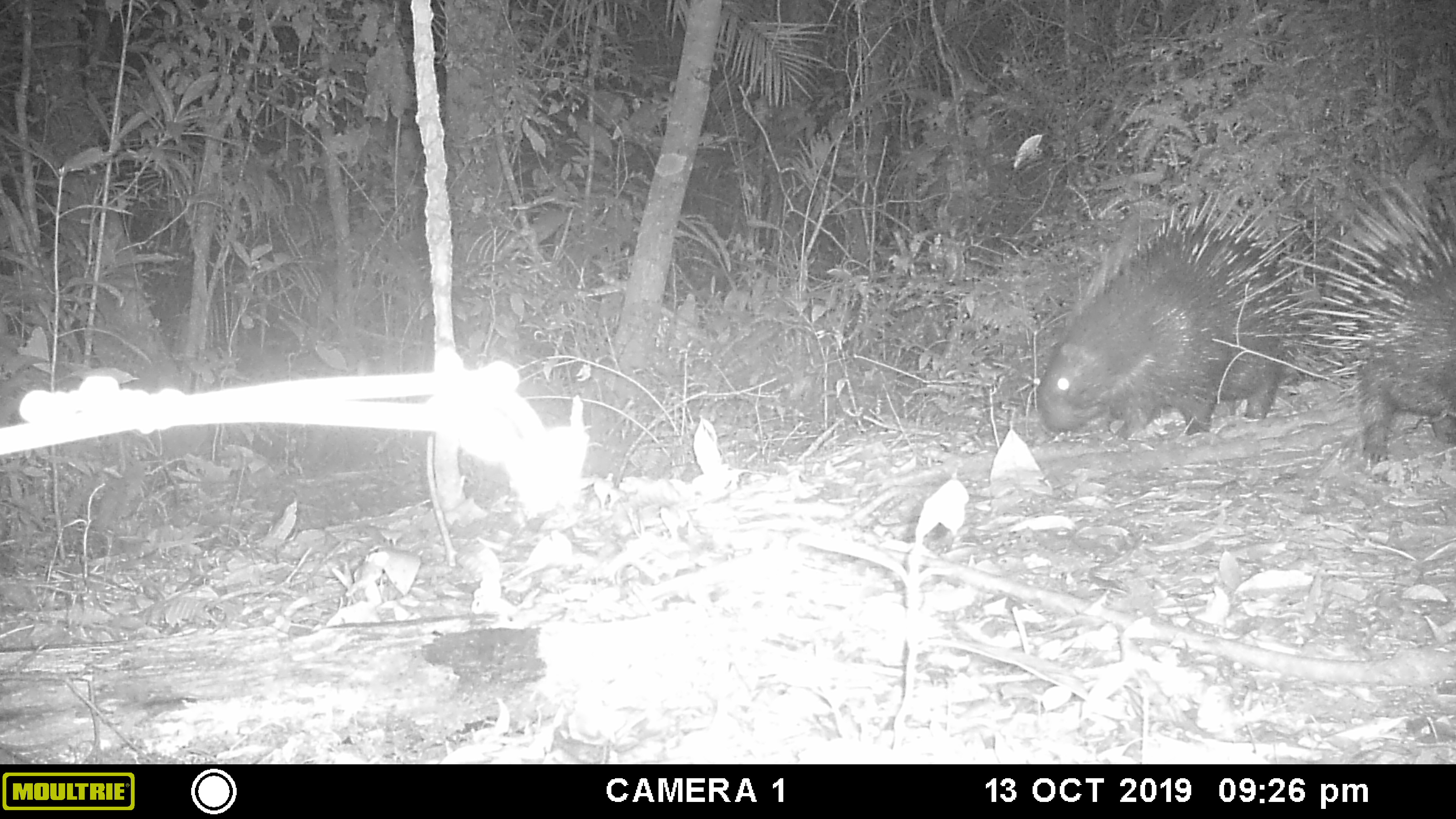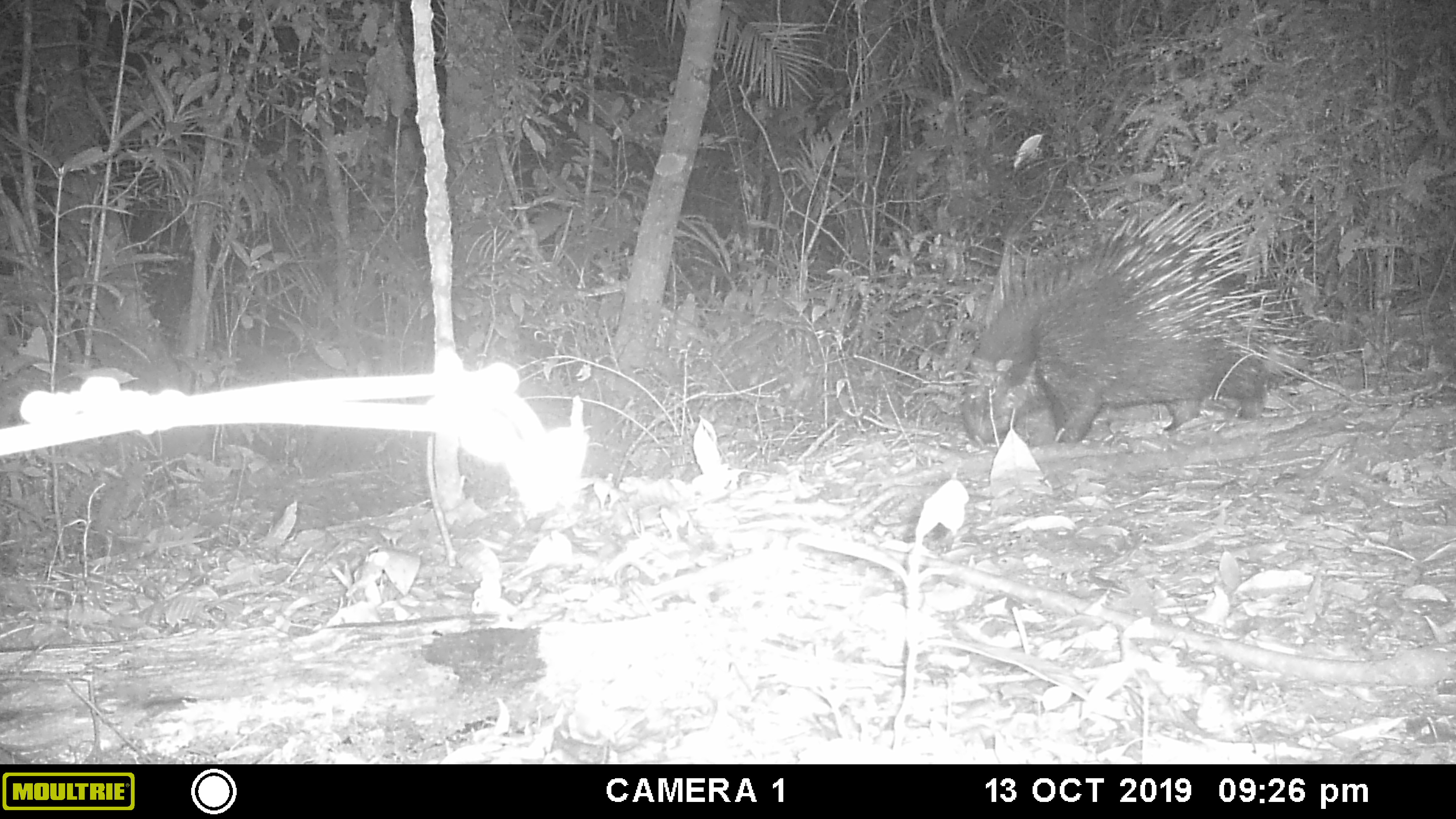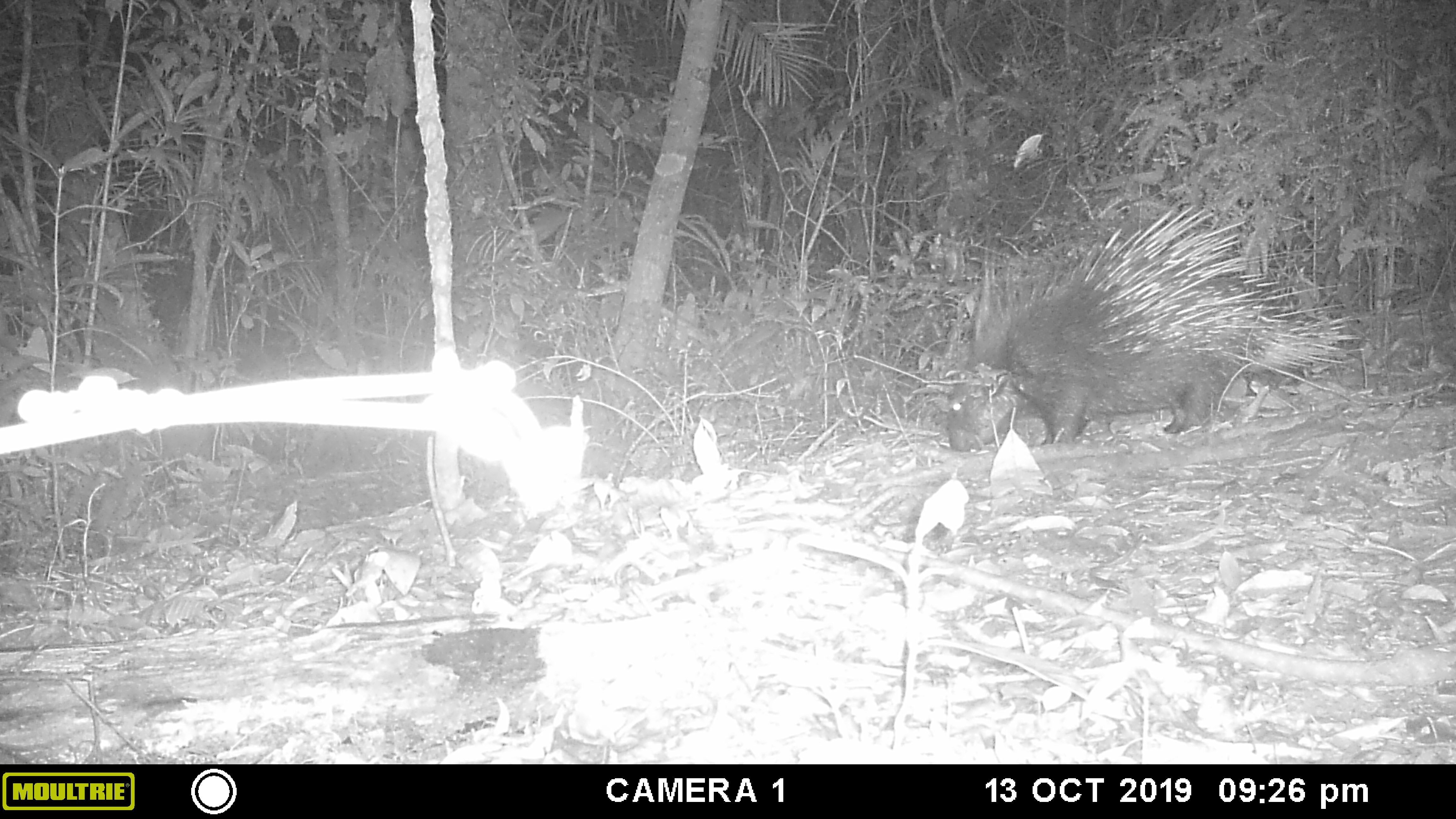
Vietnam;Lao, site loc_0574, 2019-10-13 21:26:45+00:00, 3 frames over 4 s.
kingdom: Animalia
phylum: Chordata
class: Mammalia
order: Rodentia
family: Hystricidae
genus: Hystrix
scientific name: Hystrix brachyura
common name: malayan porcupine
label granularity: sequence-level